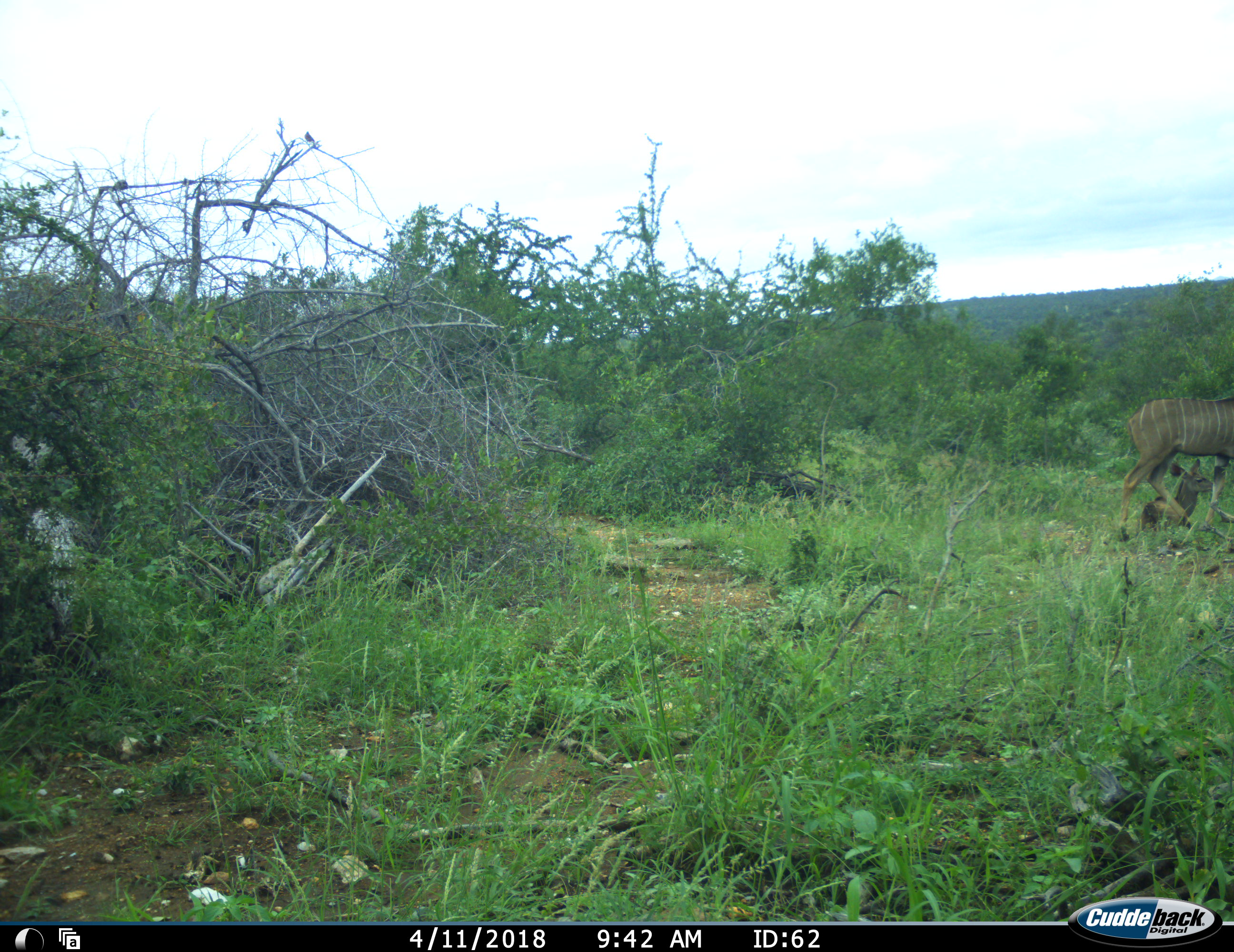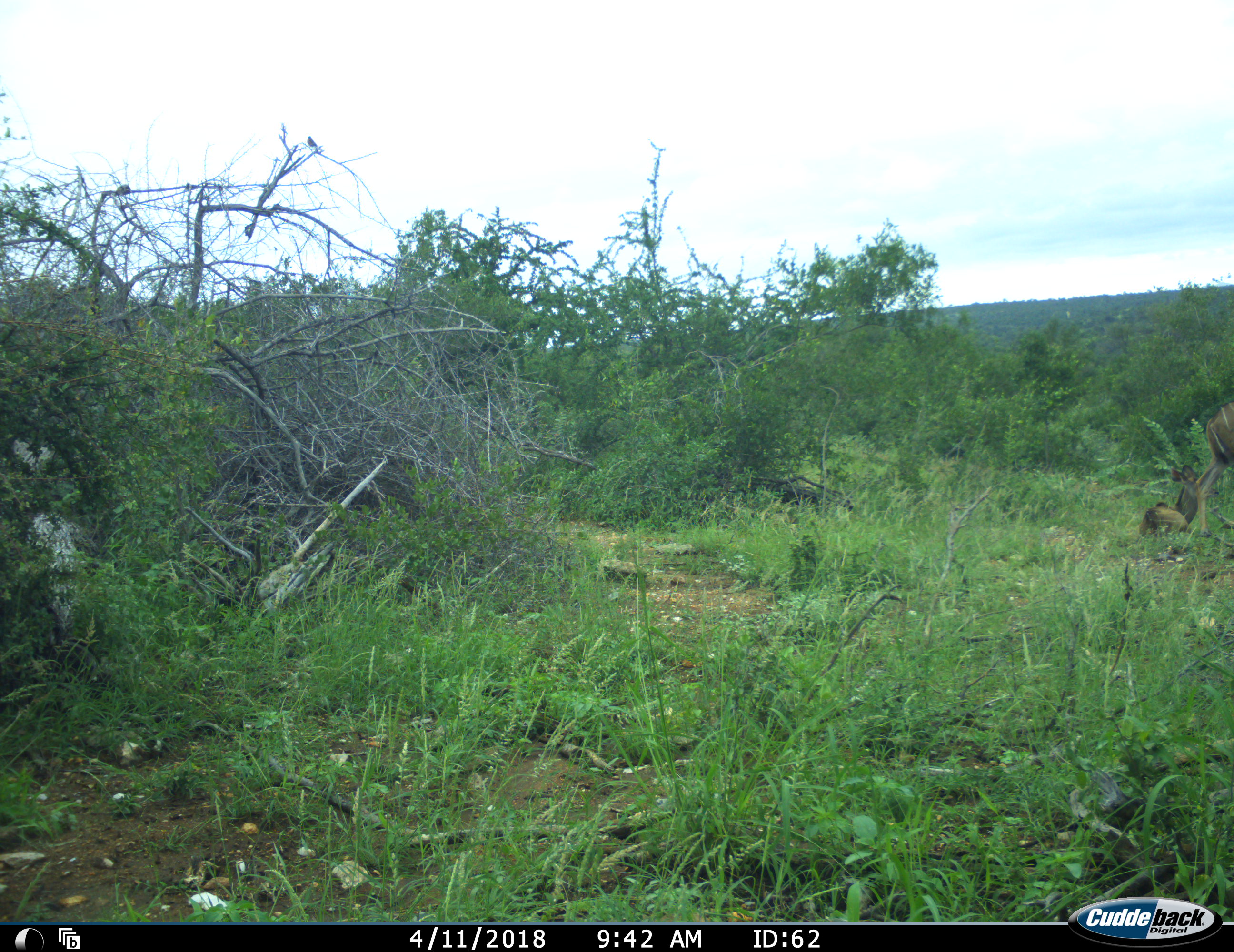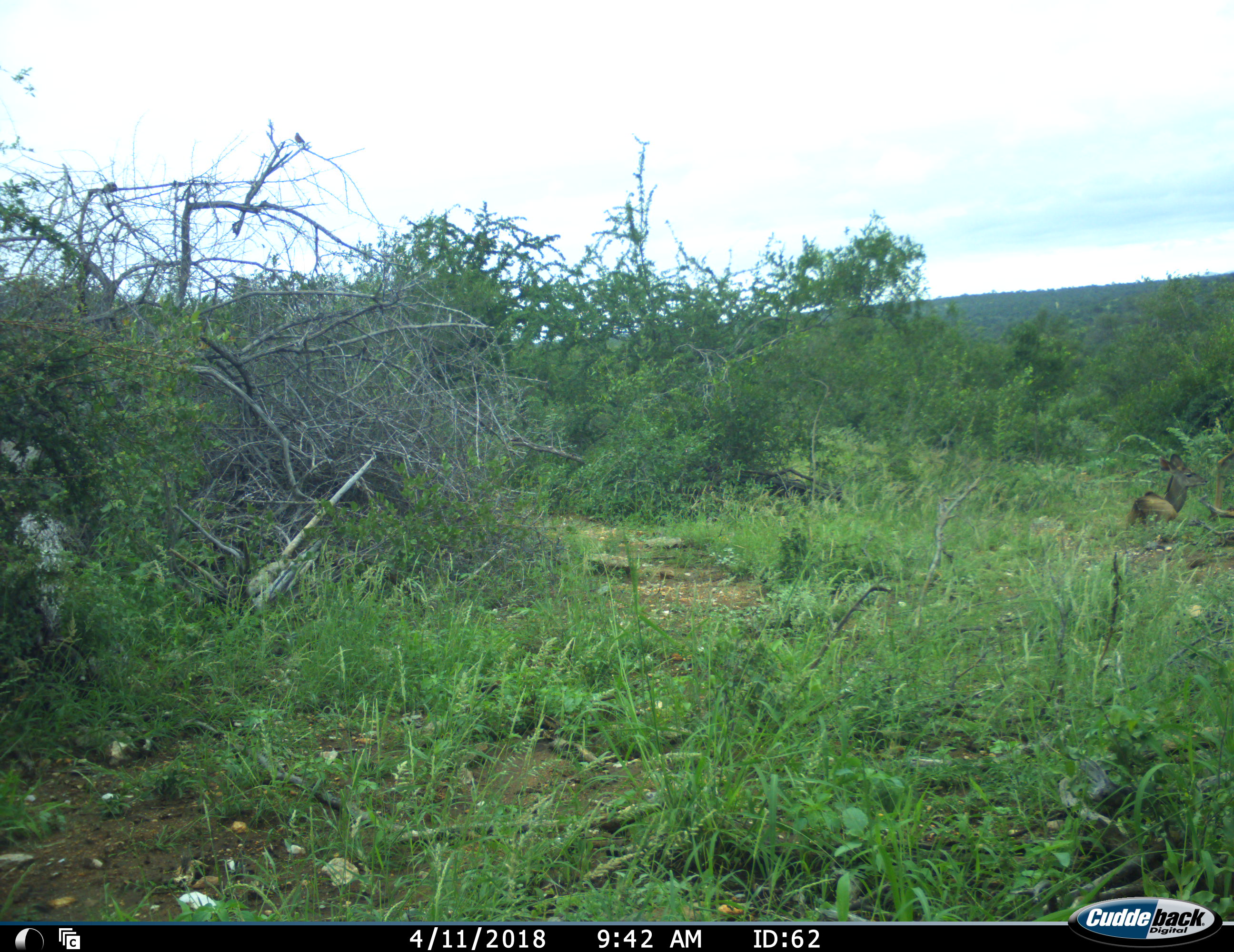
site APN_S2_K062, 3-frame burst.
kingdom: Animalia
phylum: Chordata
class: Mammalia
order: Artiodactyla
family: Bovidae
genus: Tragelaphus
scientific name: Tragelaphus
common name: kudu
Kudu (Tragelaphus), count 2. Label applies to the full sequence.